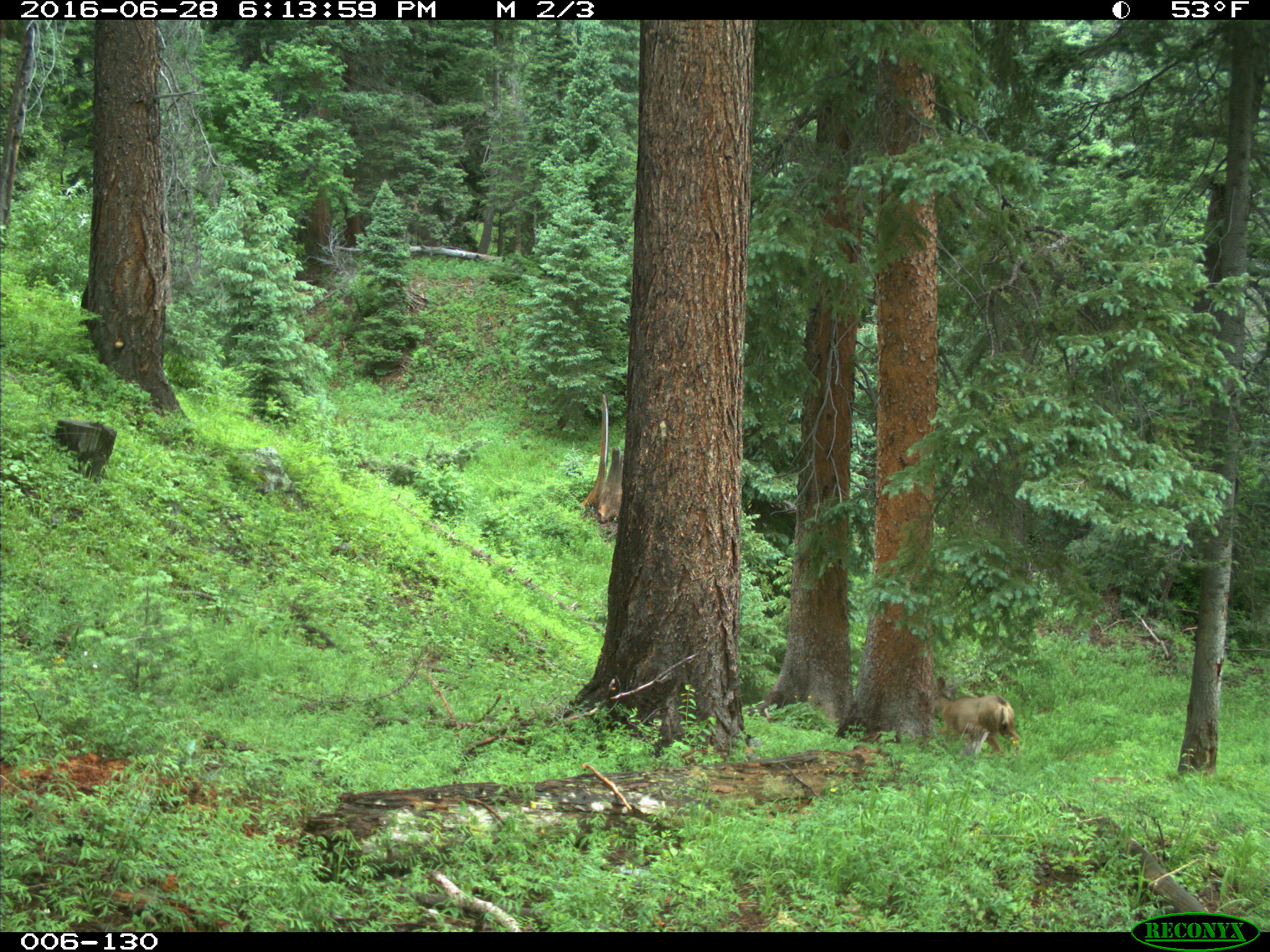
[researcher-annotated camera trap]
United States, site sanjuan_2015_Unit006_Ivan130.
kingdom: Animalia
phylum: Chordata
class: Mammalia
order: Artiodactyla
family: Cervidae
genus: Odocoileus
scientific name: Odocoileus hemionus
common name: mule deer